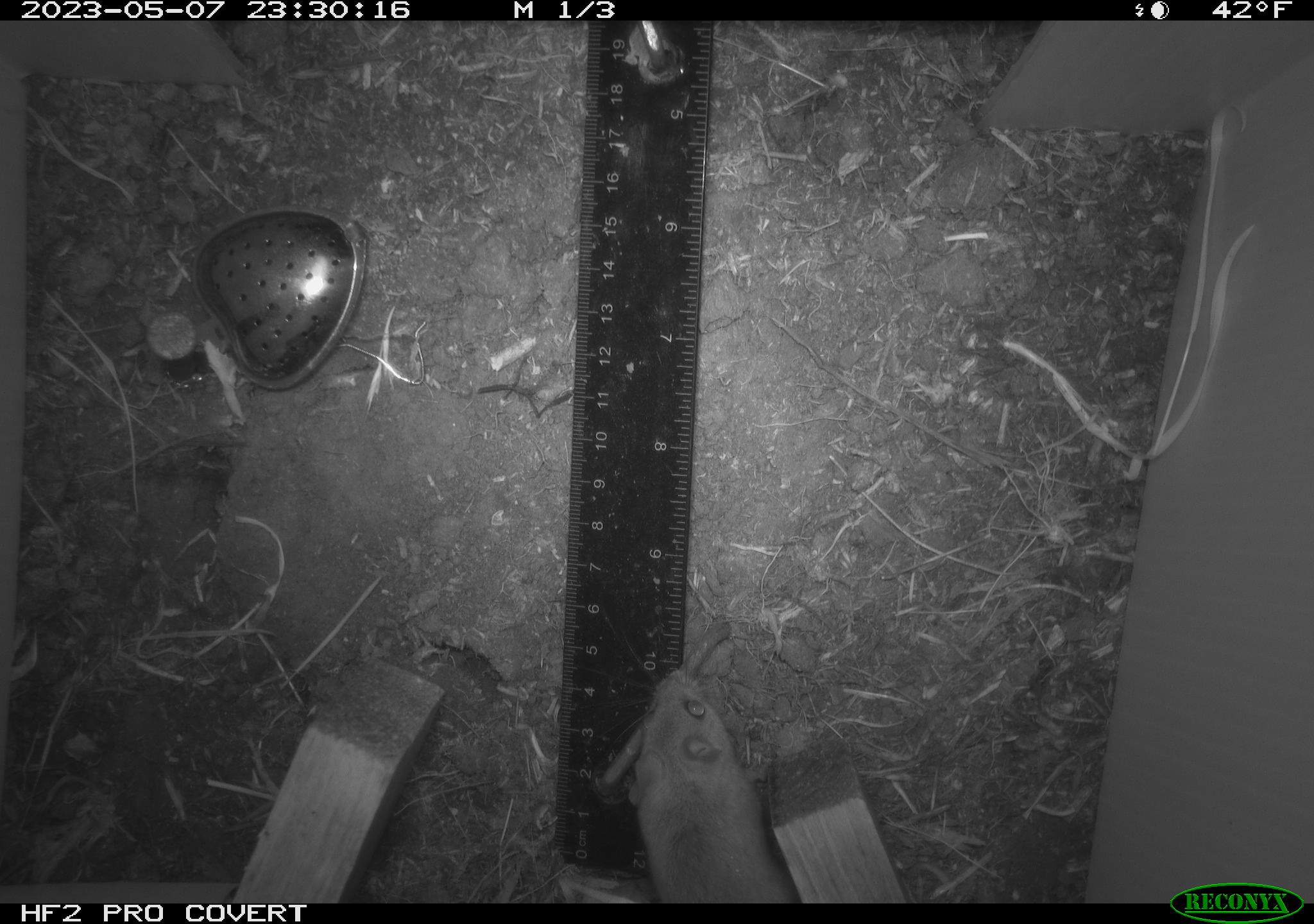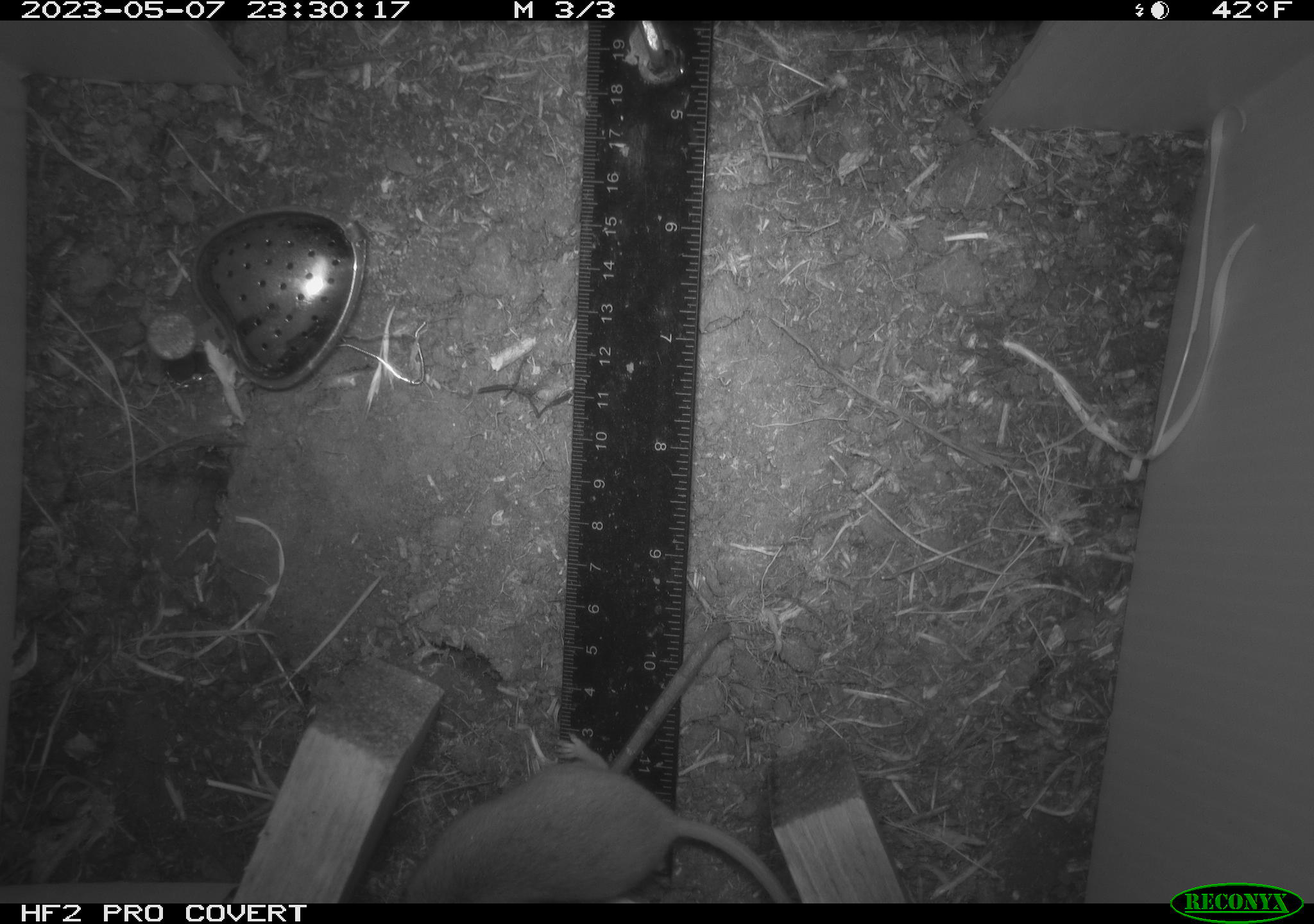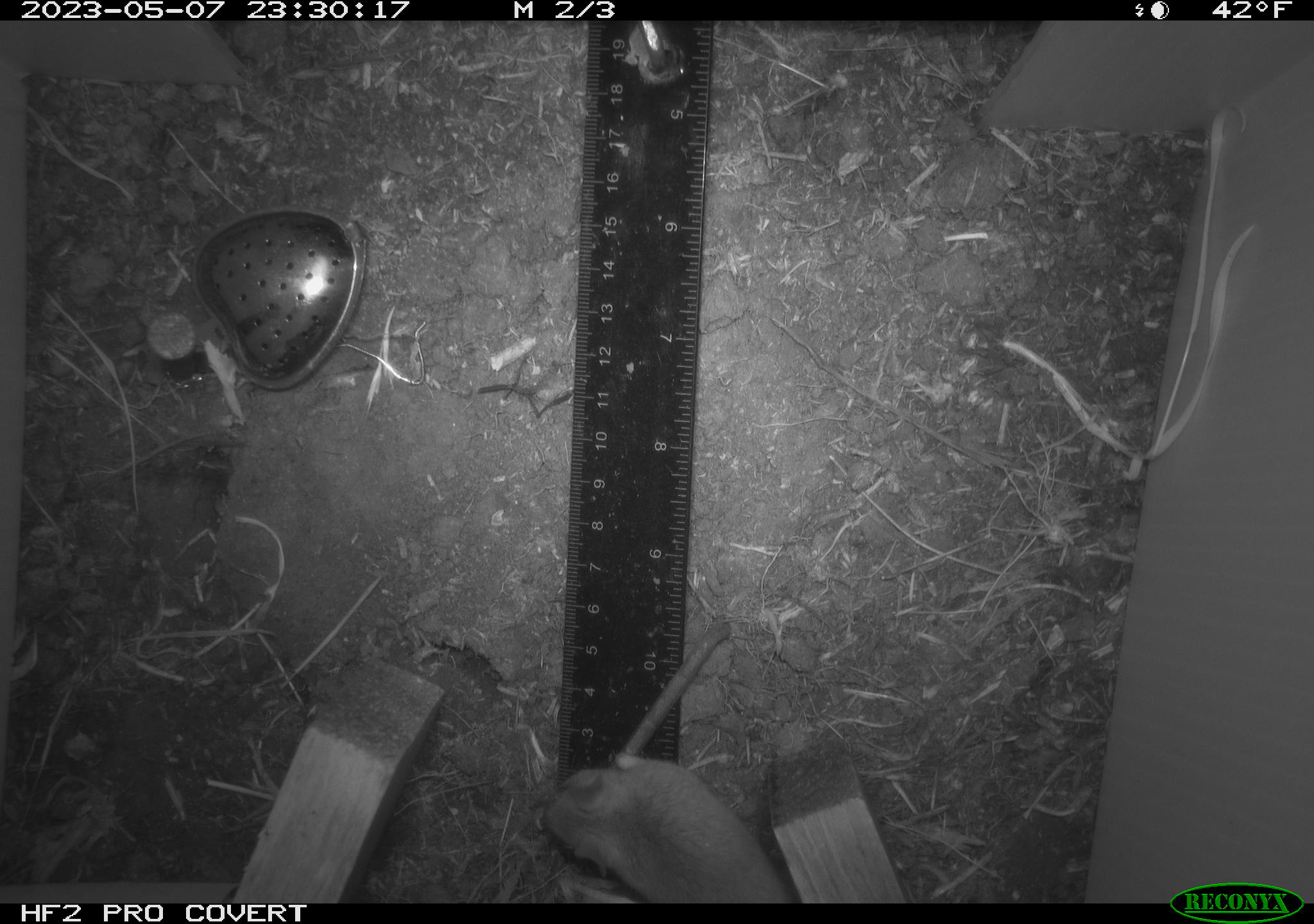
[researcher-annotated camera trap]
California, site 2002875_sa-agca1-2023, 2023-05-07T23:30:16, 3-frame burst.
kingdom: Animalia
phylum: Chordata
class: Mammalia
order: Rodentia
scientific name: Rodentia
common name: mouse species